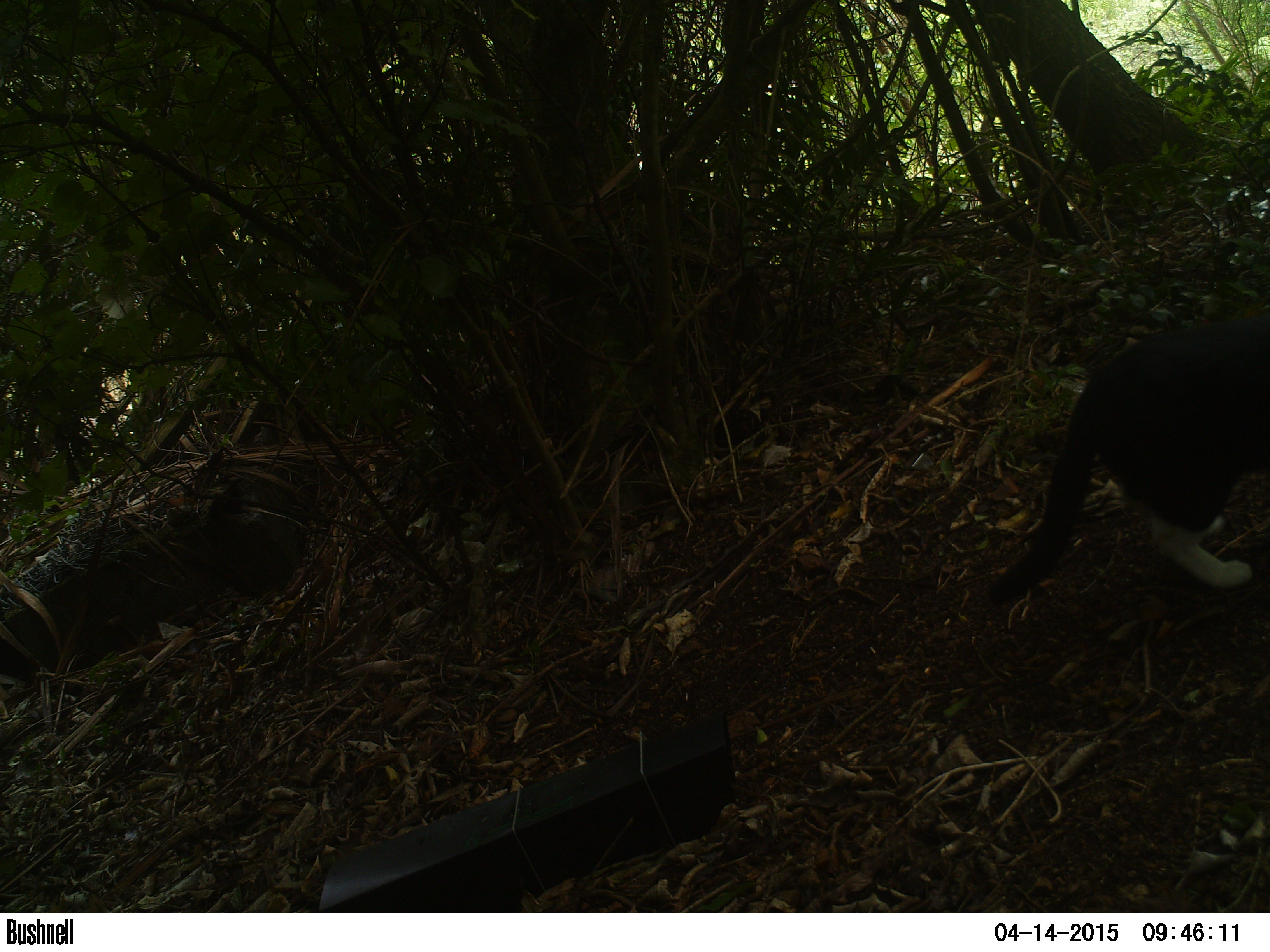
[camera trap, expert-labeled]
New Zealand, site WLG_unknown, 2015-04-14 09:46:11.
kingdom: Animalia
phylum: Chordata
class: Mammalia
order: Carnivora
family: Felidae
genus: Felis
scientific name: Felis catus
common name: domestic cat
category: cat